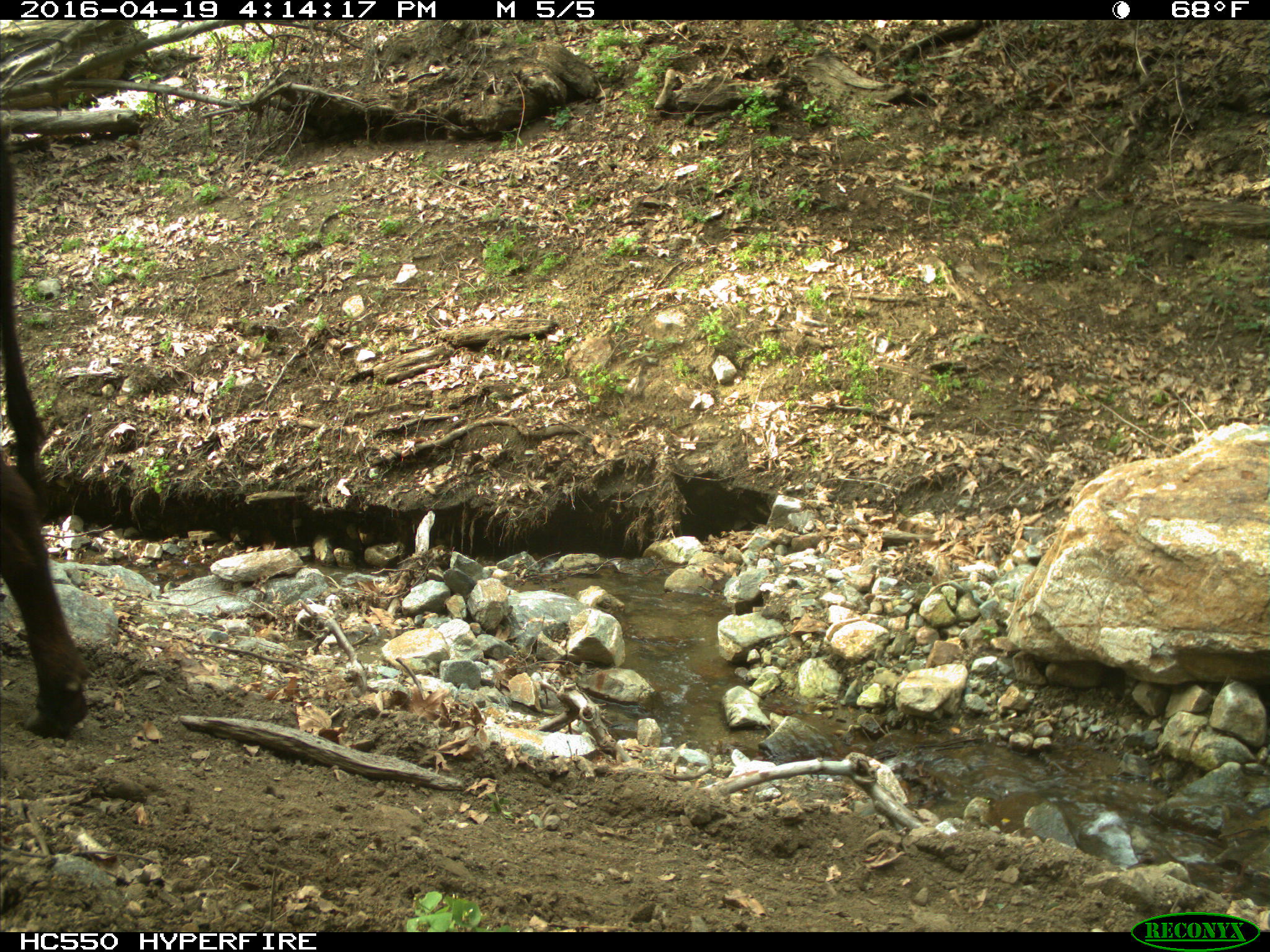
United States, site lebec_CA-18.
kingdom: Animalia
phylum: Chordata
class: Mammalia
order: Artiodactyla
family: Bovidae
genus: Bos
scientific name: Bos taurus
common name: domestic cow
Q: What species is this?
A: Bos taurus (domestic cow).